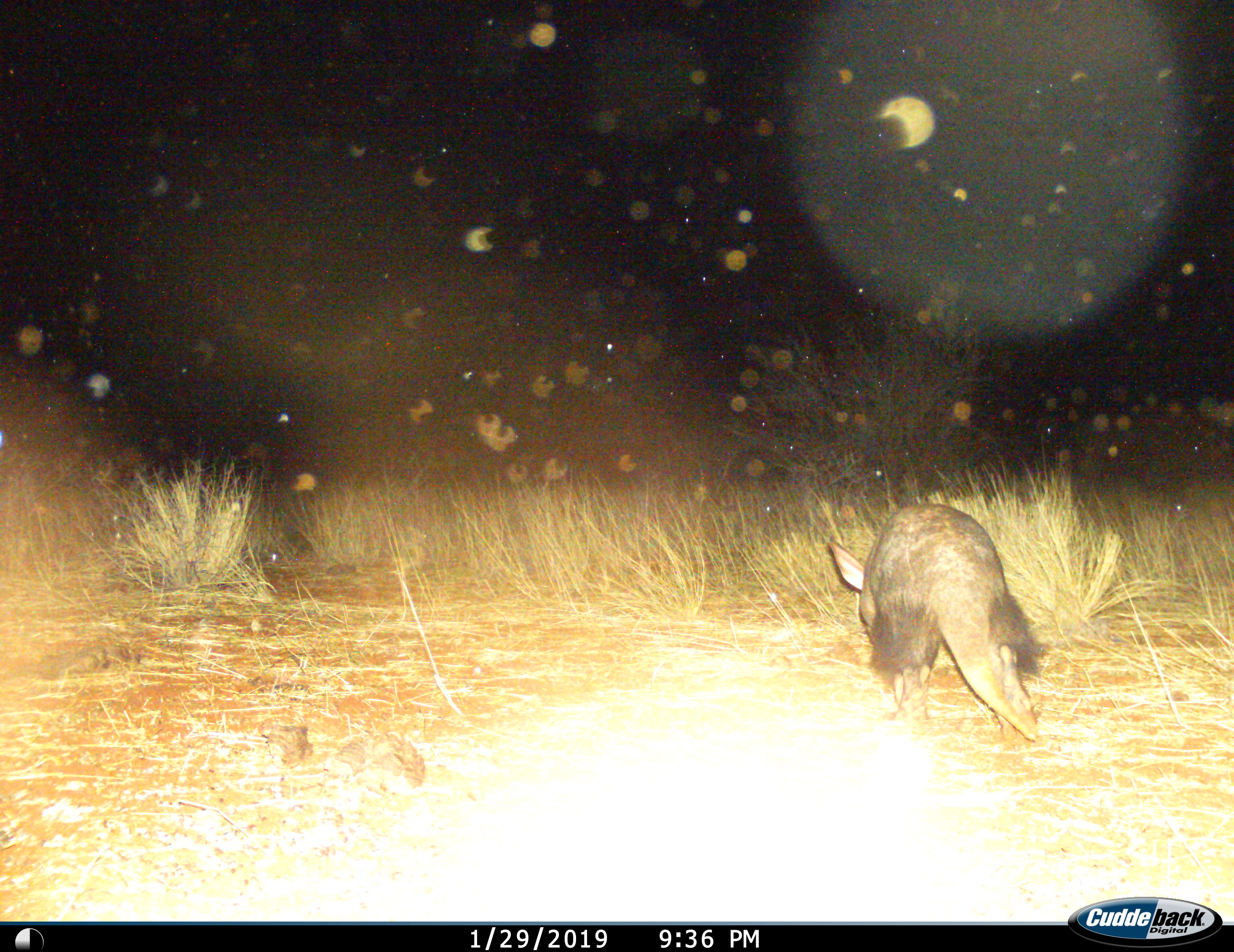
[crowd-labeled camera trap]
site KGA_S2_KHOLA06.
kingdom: Animalia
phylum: Chordata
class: Mammalia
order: Tubulidentata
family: Orycteropodidae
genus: Orycteropus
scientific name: Orycteropus afer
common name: aardvark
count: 1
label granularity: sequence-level